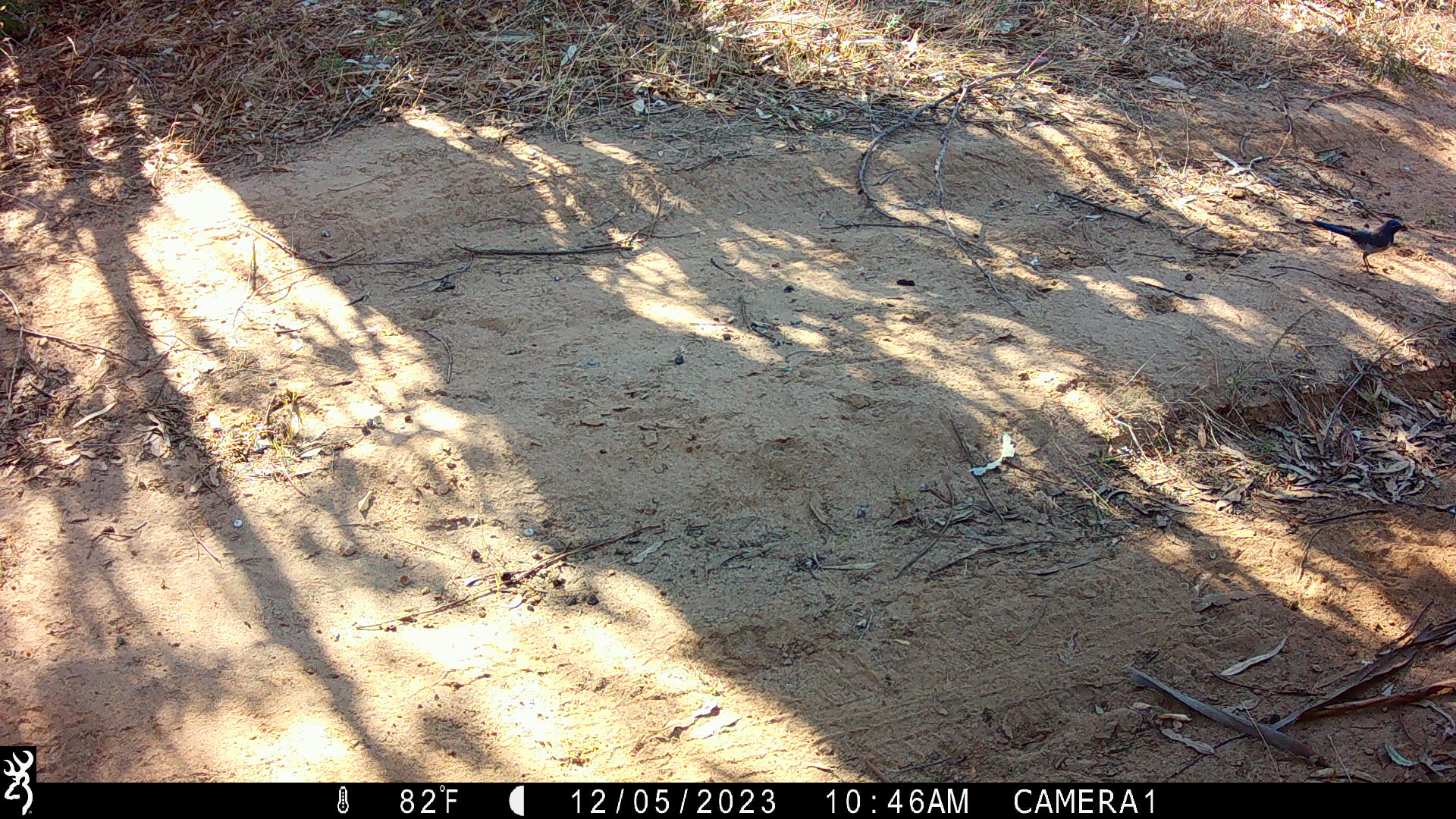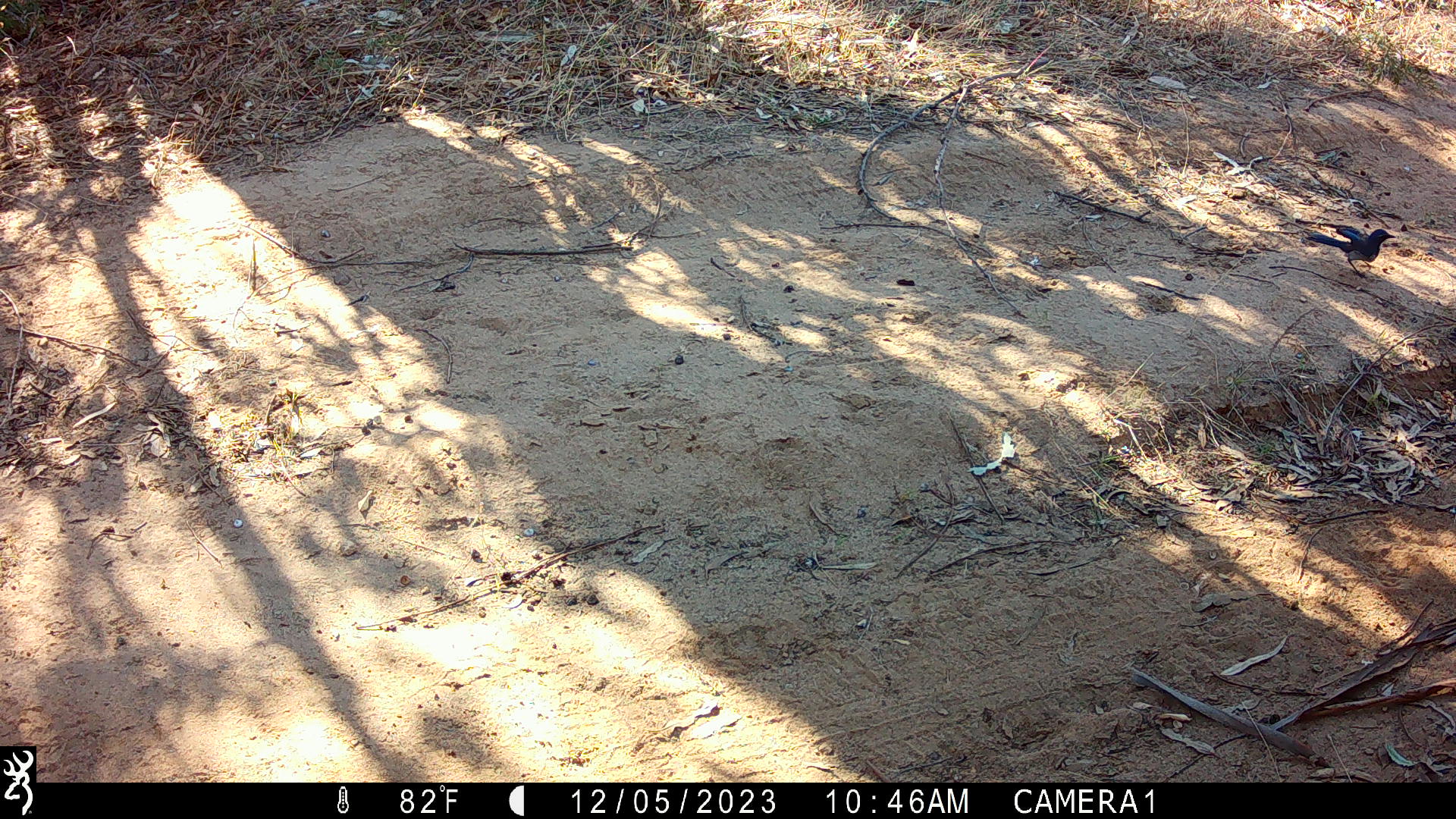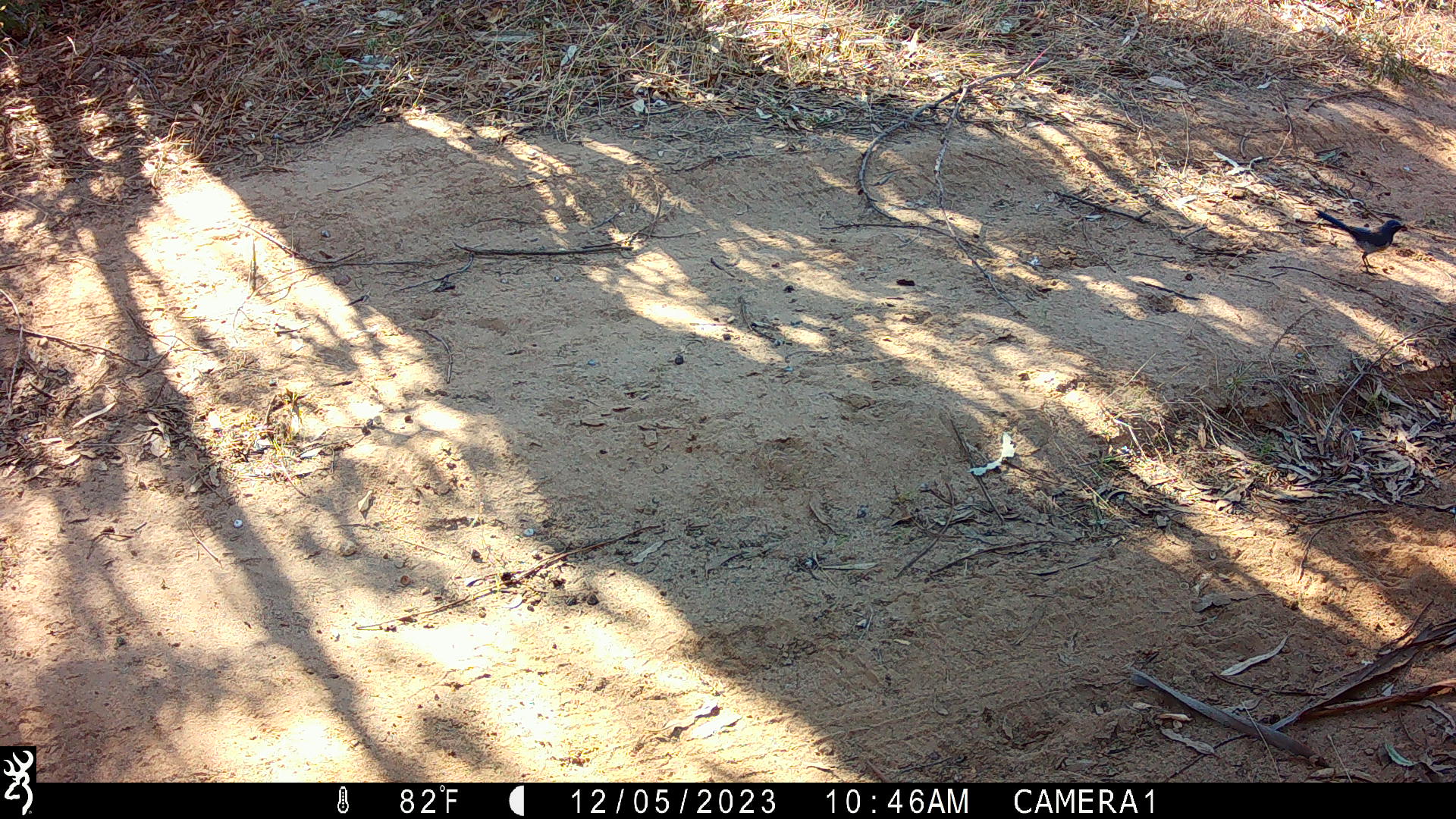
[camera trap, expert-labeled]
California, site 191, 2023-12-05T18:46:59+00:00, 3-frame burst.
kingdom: Animalia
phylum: Chordata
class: Aves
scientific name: Aves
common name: bird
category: unknown bird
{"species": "unknown bird (bird) (Aves)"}